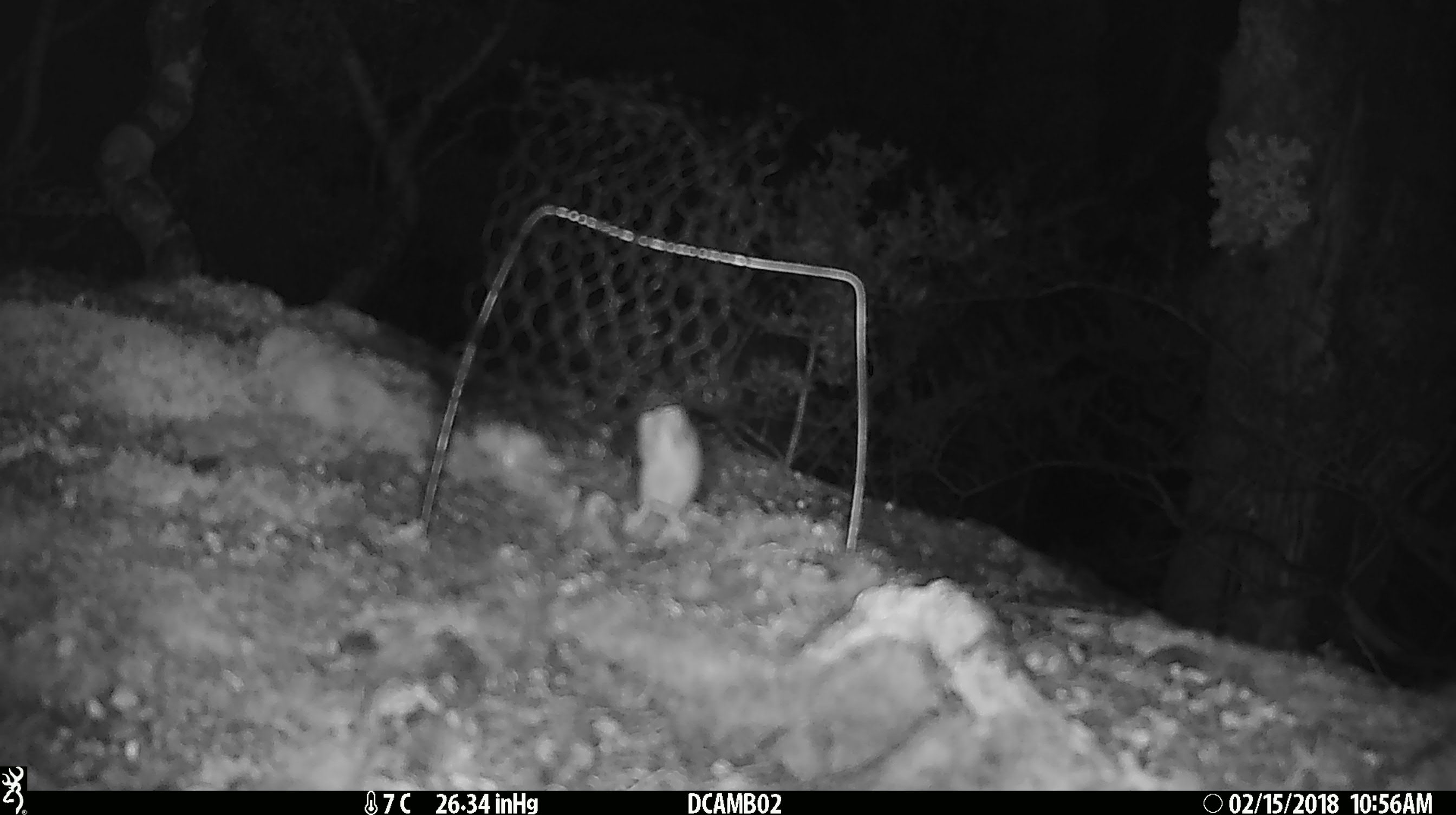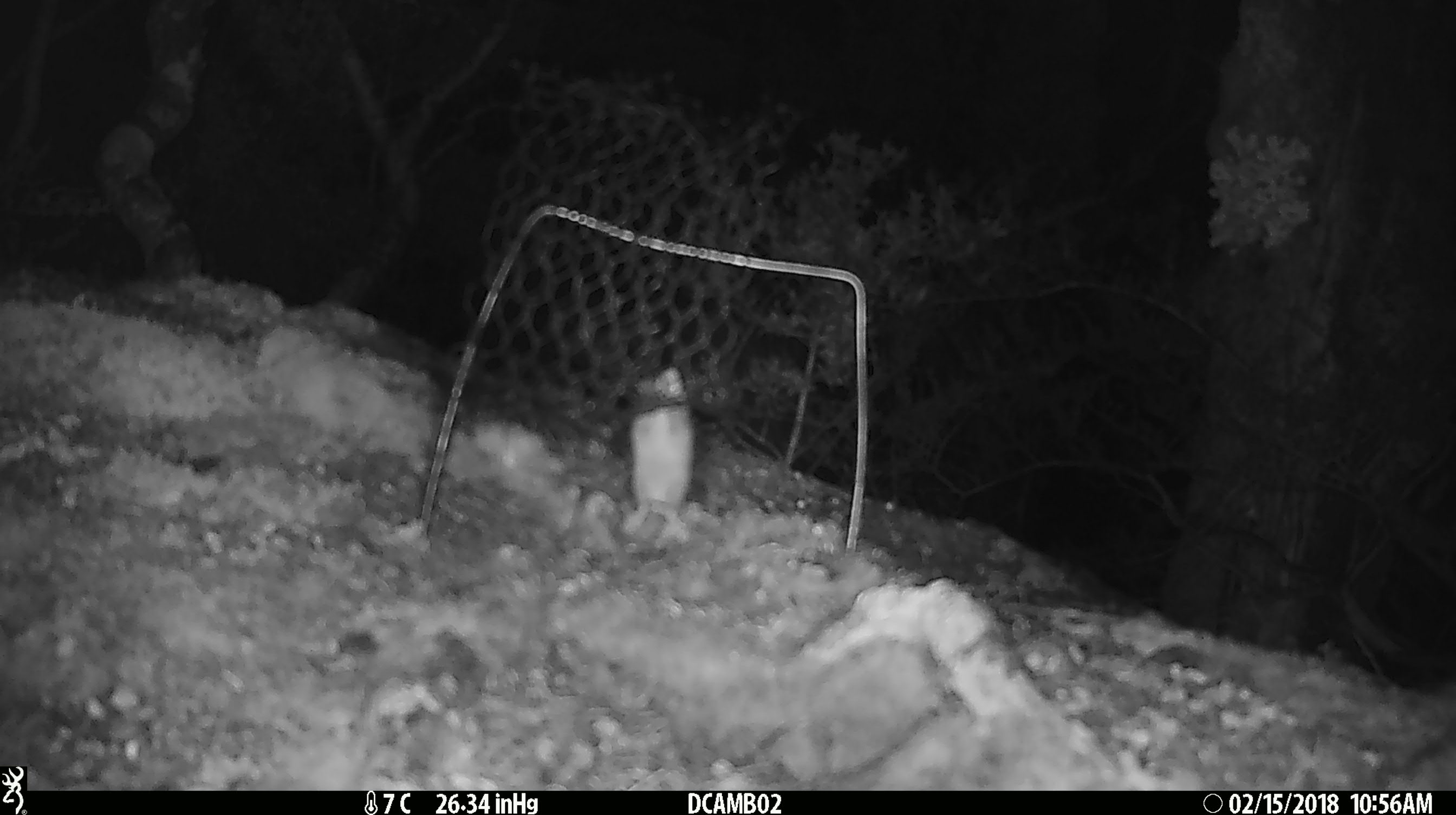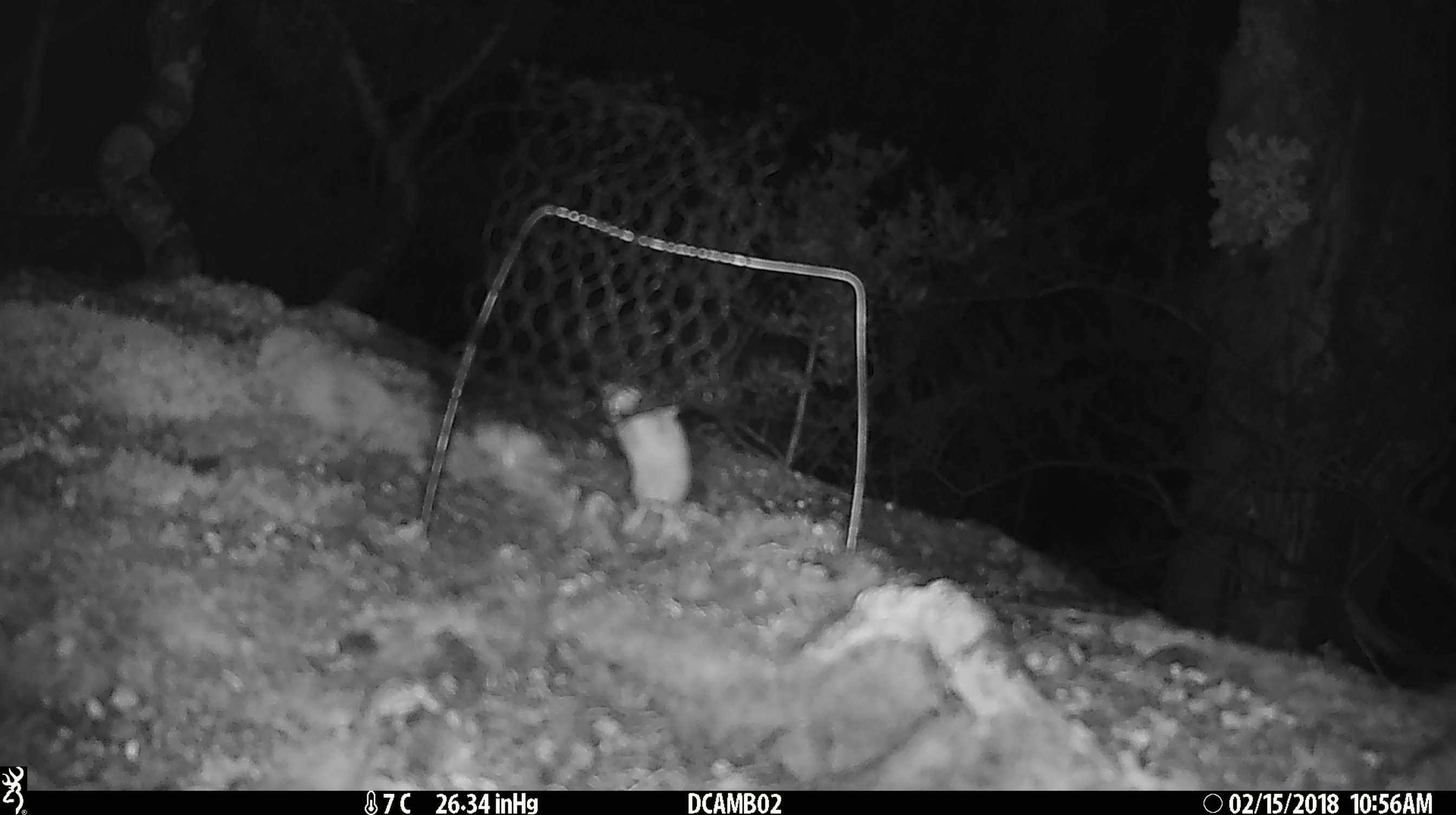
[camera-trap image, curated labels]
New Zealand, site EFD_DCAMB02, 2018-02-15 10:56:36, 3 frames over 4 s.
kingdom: Animalia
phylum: Chordata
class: Mammalia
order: Rodentia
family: Muridae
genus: Mus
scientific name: Mus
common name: mouse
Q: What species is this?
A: Mouse (Mus).